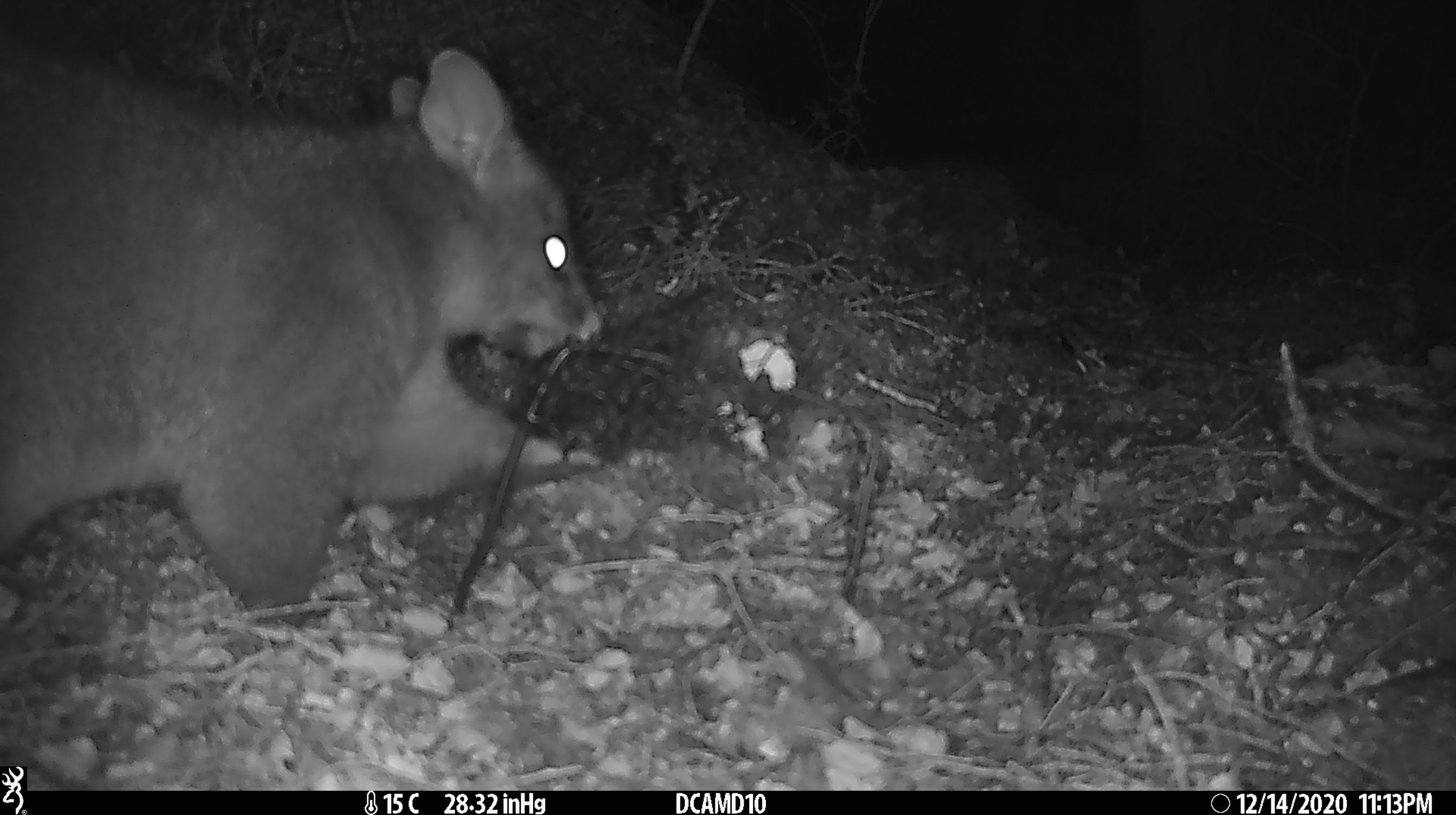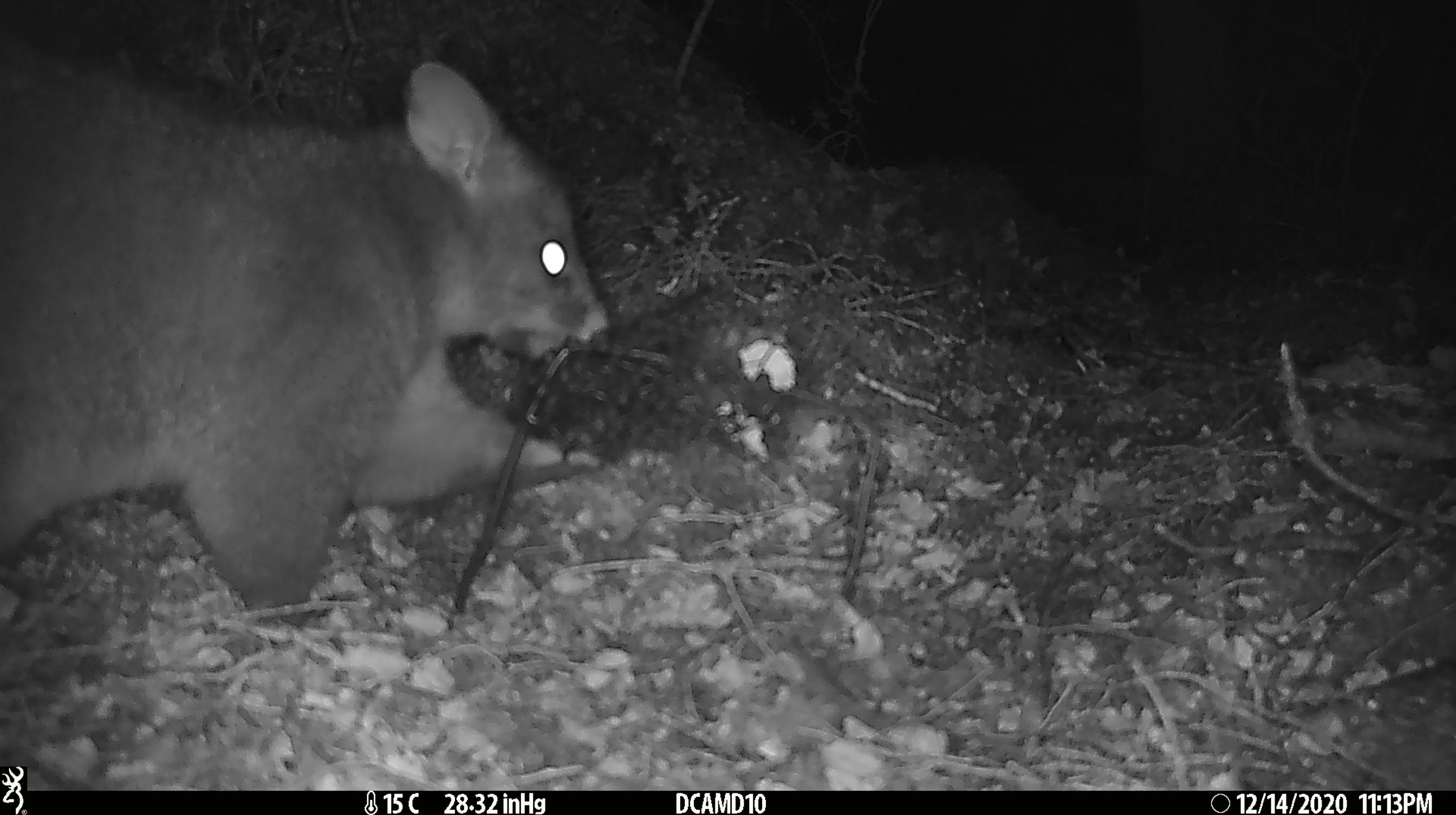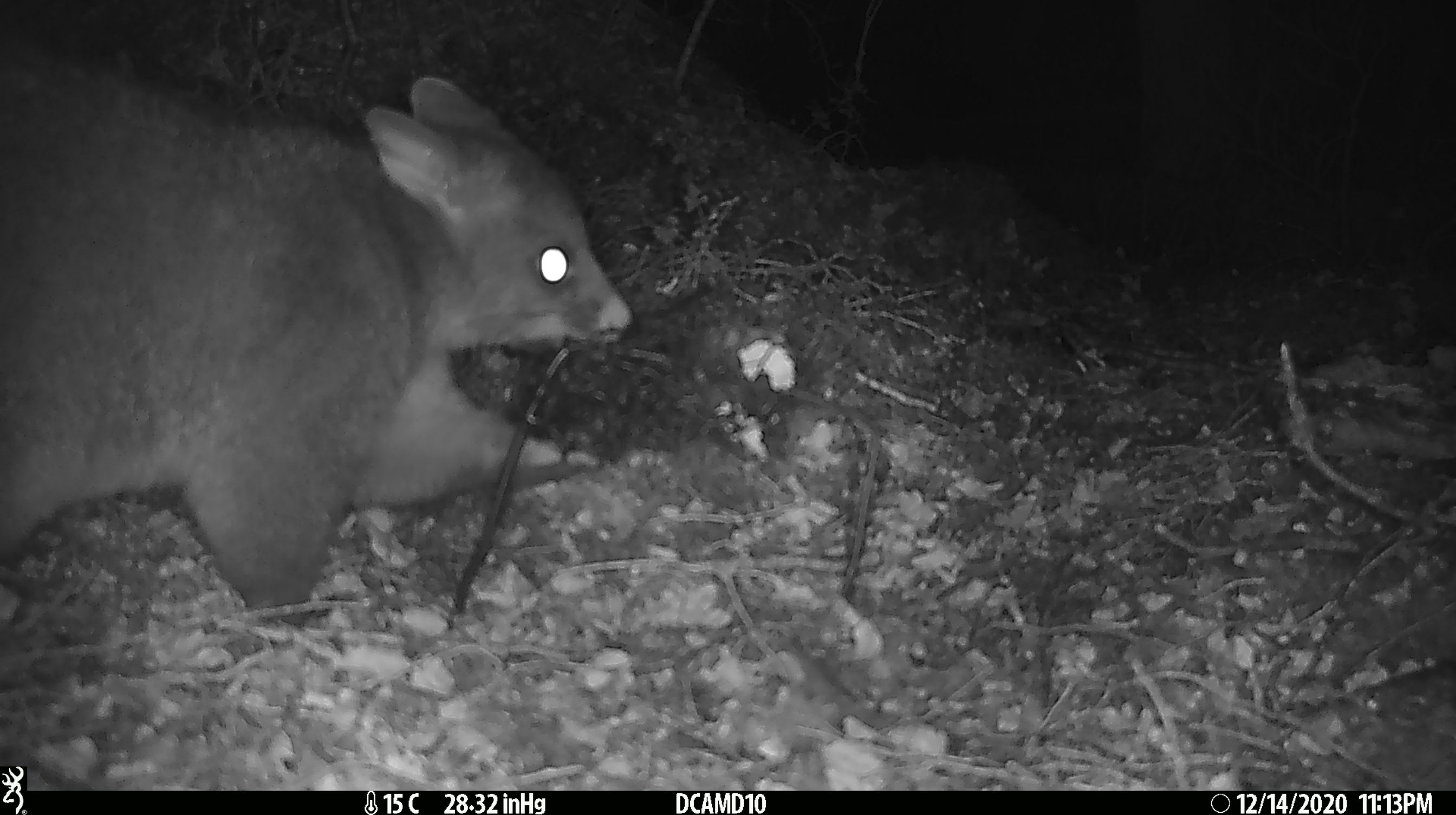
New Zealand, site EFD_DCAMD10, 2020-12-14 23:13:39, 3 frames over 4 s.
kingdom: Animalia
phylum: Chordata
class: Mammalia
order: Diprotodontia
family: Phalangeridae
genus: Trichosurus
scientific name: Trichosurus vulpecula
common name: common brushtail possum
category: possum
Possum (common brushtail possum) (Trichosurus vulpecula).